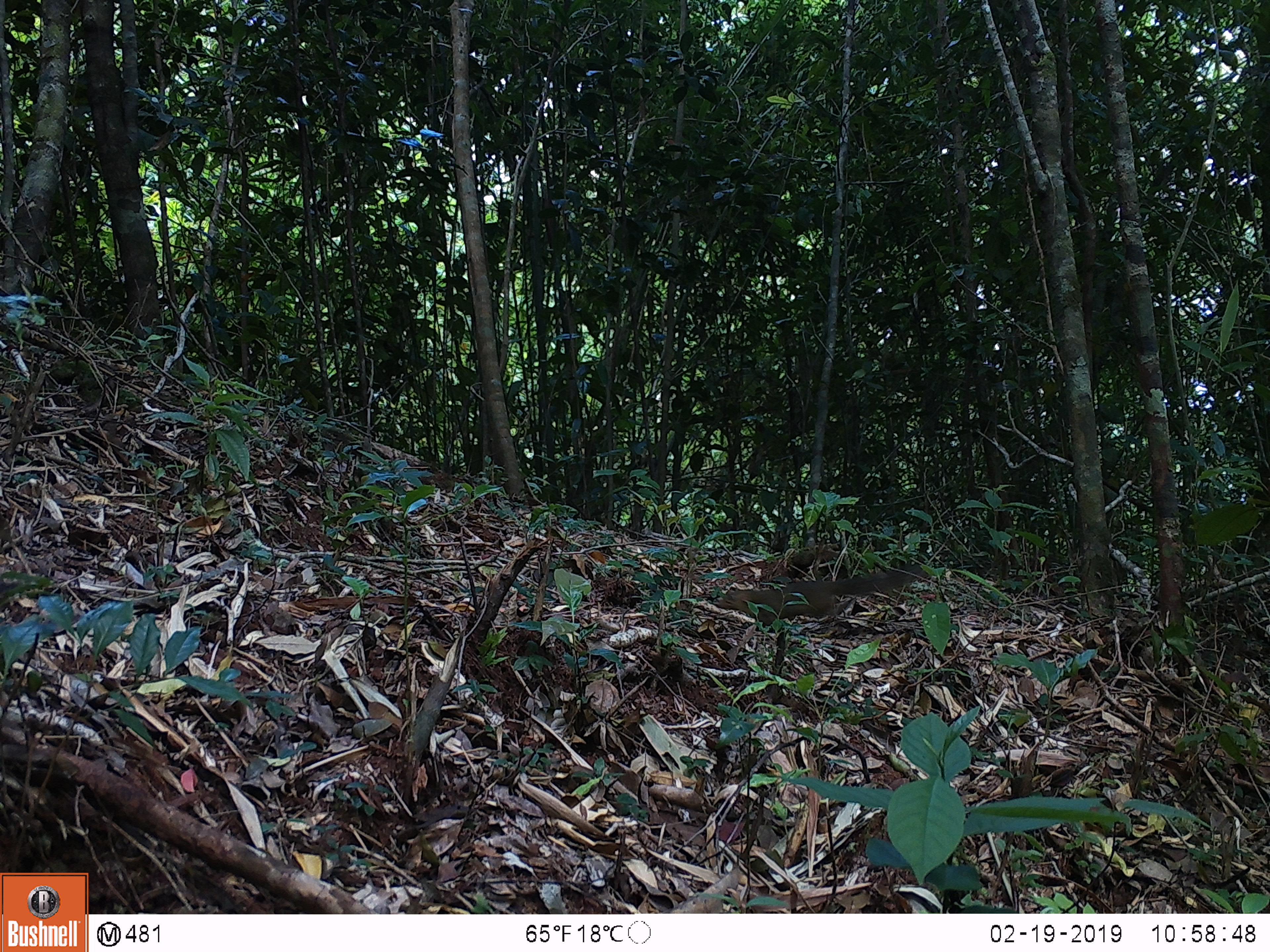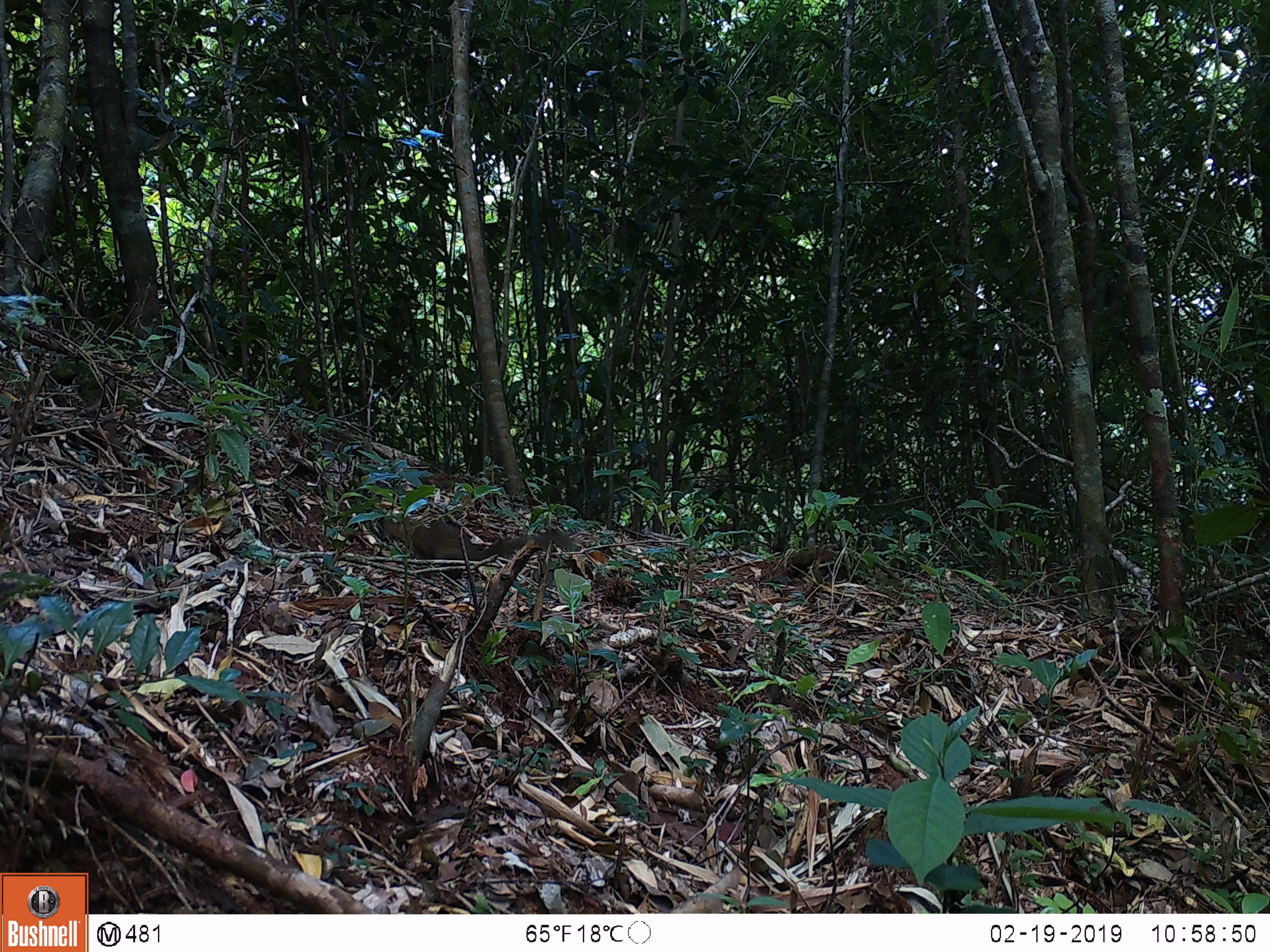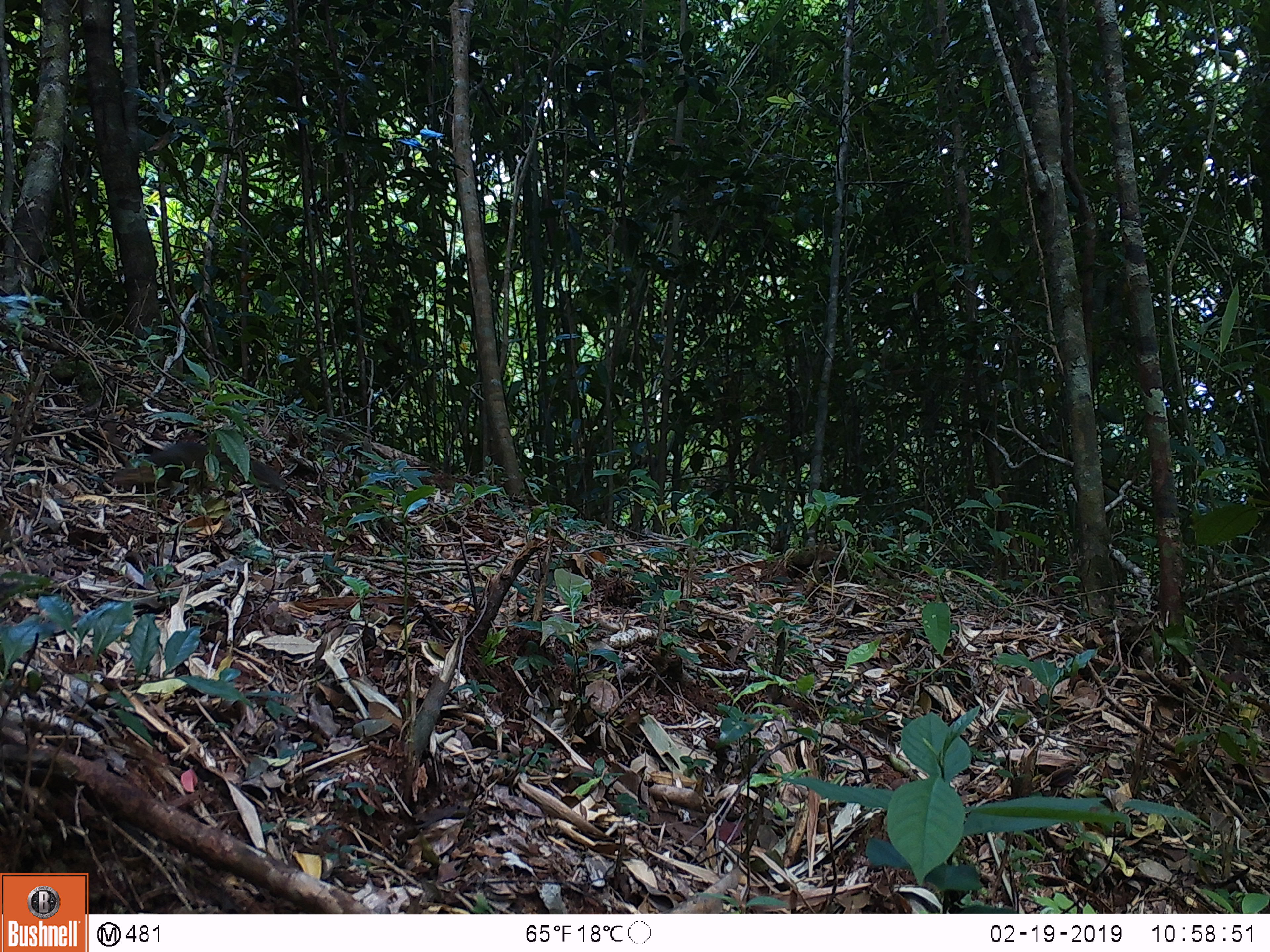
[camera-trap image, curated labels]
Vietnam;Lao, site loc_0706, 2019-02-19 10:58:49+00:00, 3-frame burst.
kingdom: Animalia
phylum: Chordata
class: Mammalia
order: Rodentia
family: Sciuridae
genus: Dremomys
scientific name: Dremomys rufigenis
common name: red-cheeked squirrel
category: red cheeked squirrel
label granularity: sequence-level